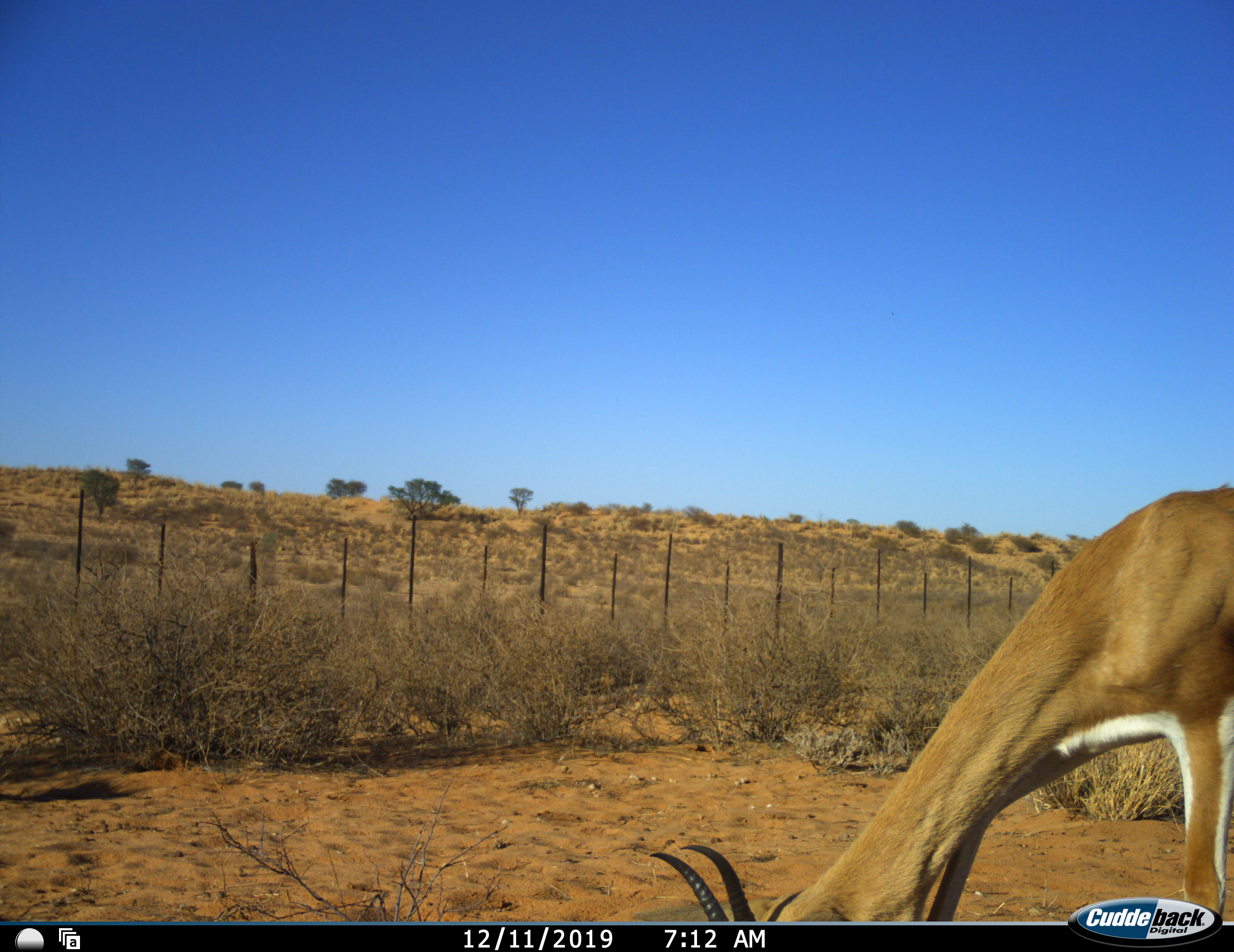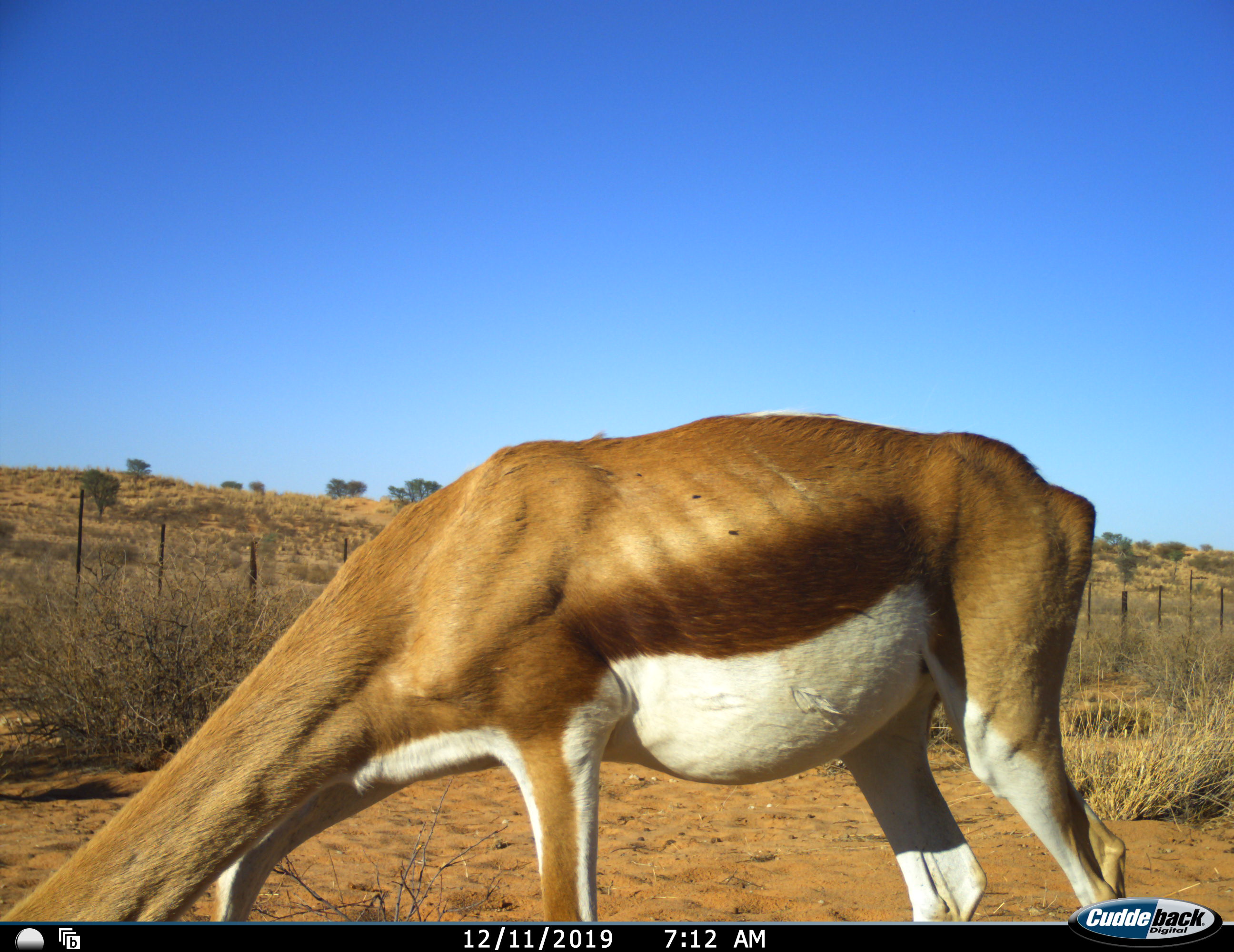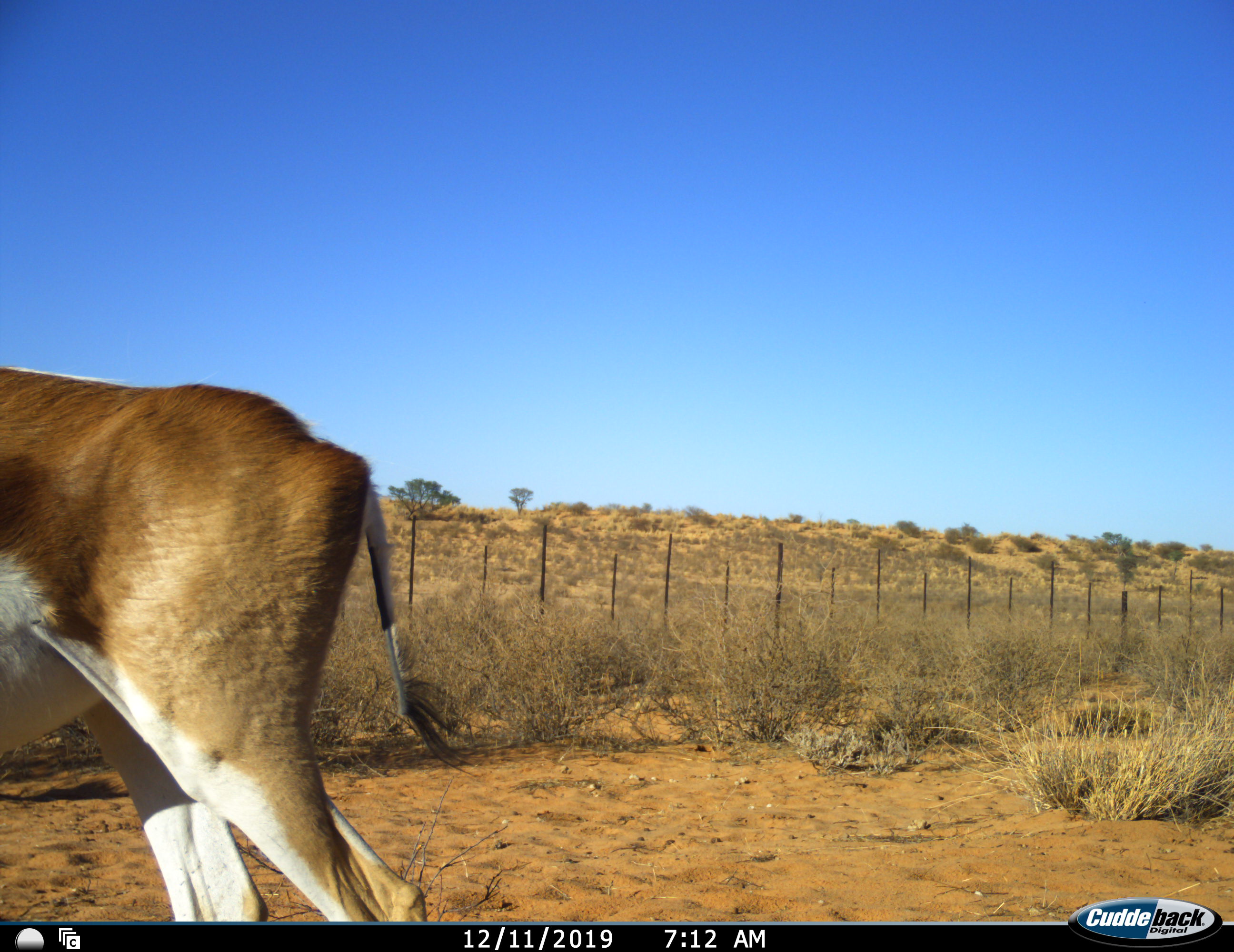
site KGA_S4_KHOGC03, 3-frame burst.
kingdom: Animalia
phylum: Chordata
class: Mammalia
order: Artiodactyla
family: Bovidae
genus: Antidorcas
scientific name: Antidorcas marsupialis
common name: springbok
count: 1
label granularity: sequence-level